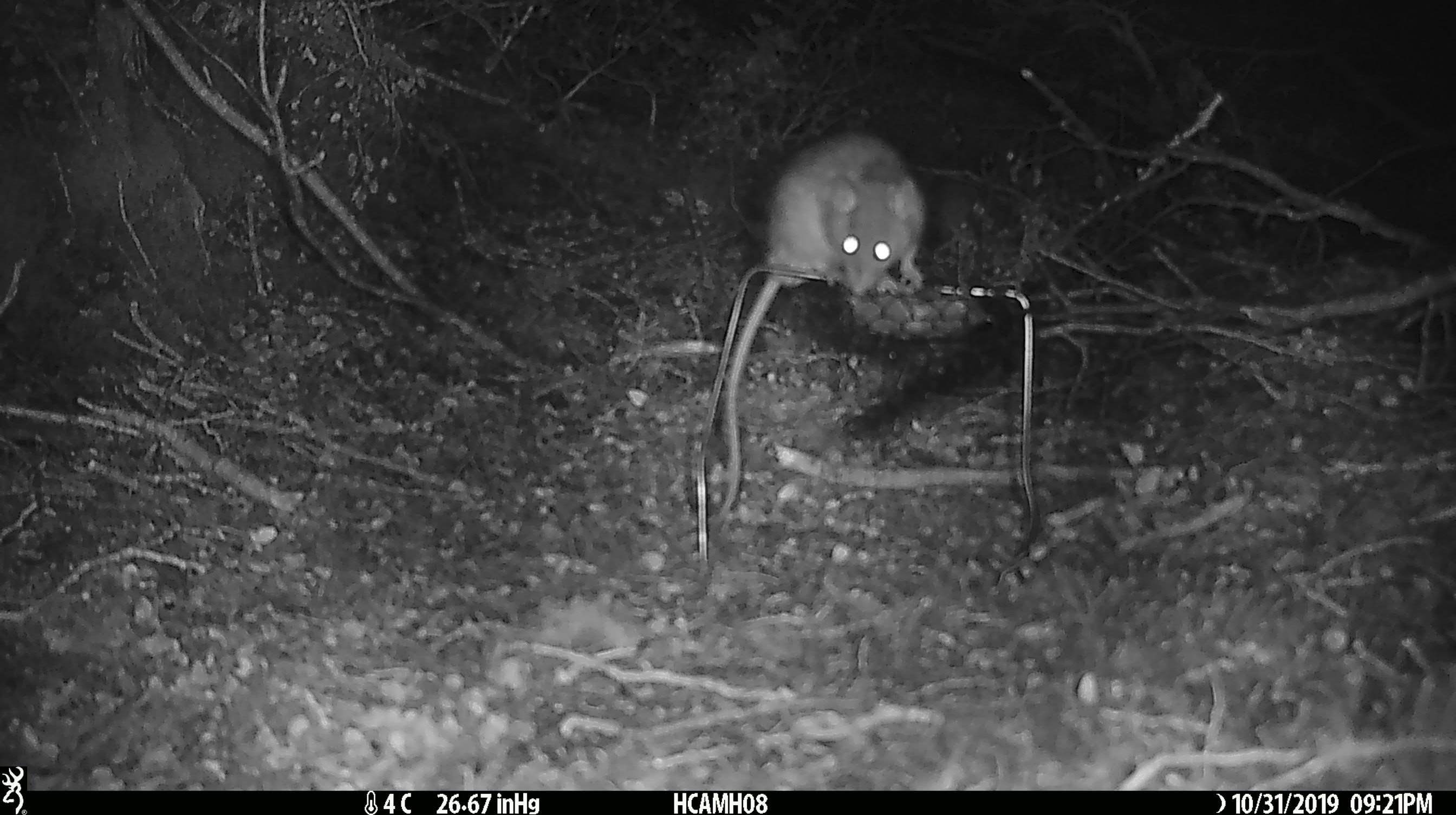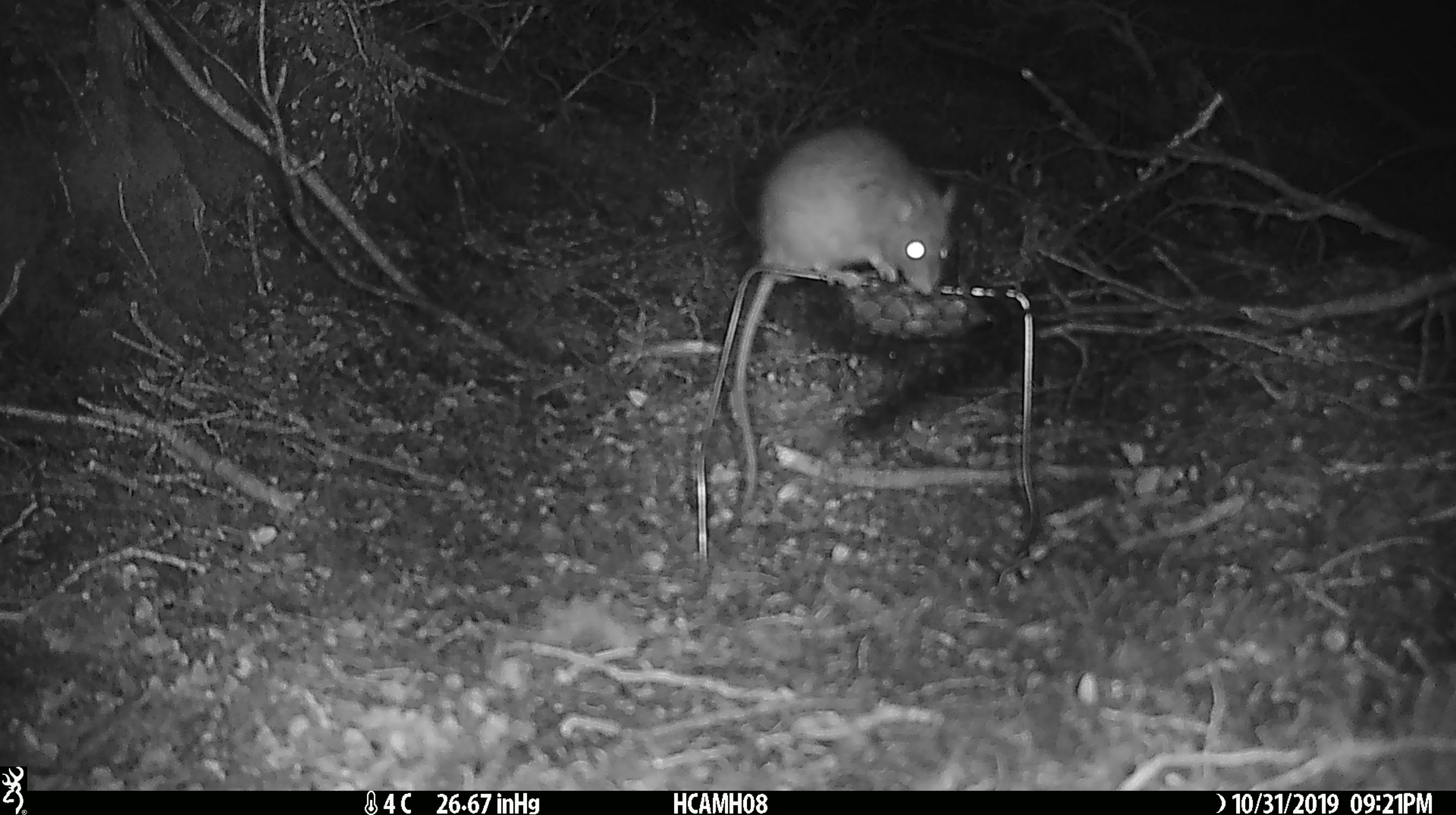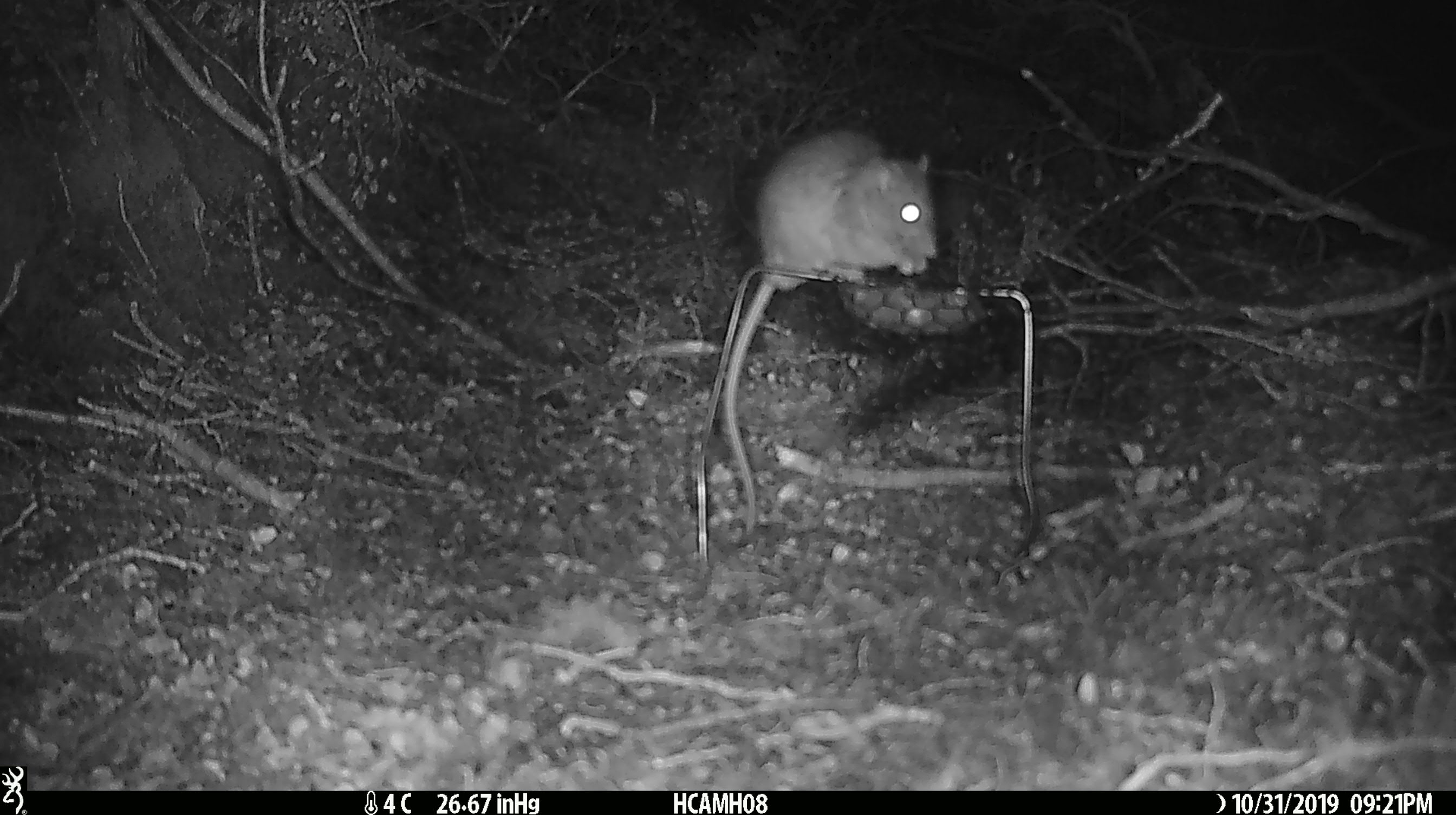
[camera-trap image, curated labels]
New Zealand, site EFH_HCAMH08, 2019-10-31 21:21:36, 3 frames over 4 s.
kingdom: Animalia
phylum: Chordata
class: Mammalia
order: Rodentia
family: Muridae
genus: Rattus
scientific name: Rattus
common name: rat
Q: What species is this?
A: Rat (Rattus).